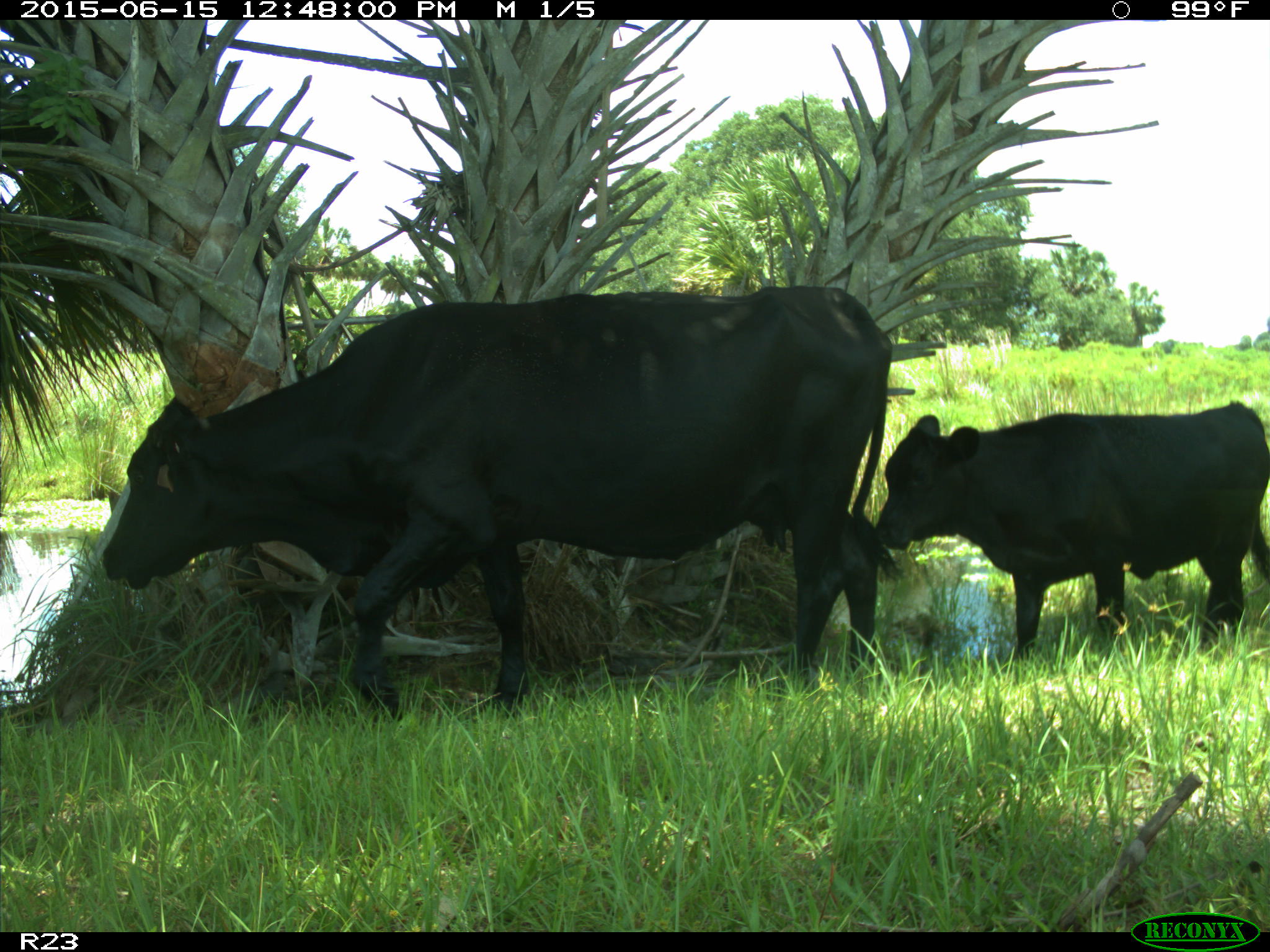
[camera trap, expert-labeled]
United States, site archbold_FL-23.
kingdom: Animalia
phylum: Chordata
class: Mammalia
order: Artiodactyla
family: Bovidae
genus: Bos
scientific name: Bos taurus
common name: domestic cow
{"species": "Bos taurus (domestic cow)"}